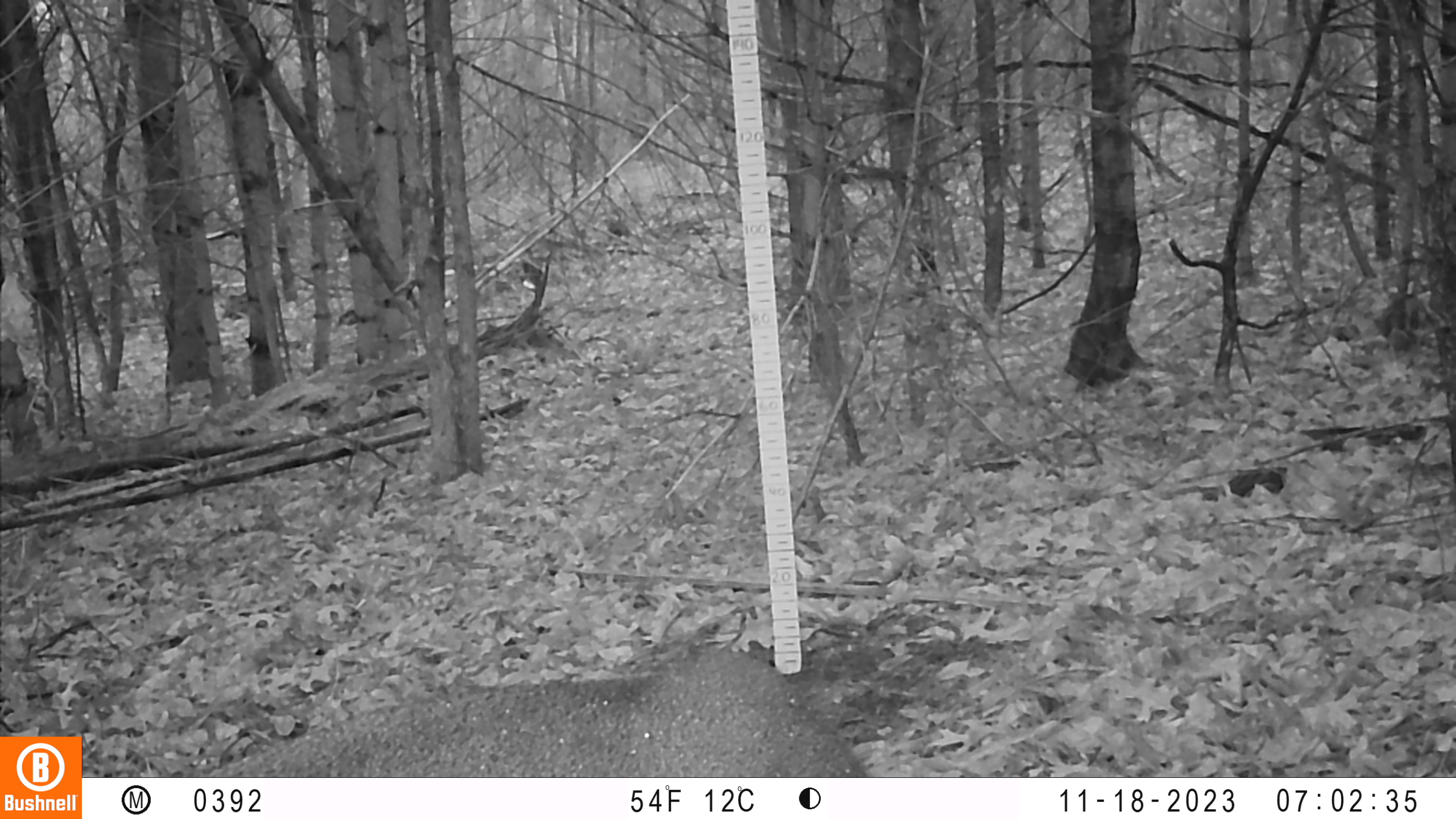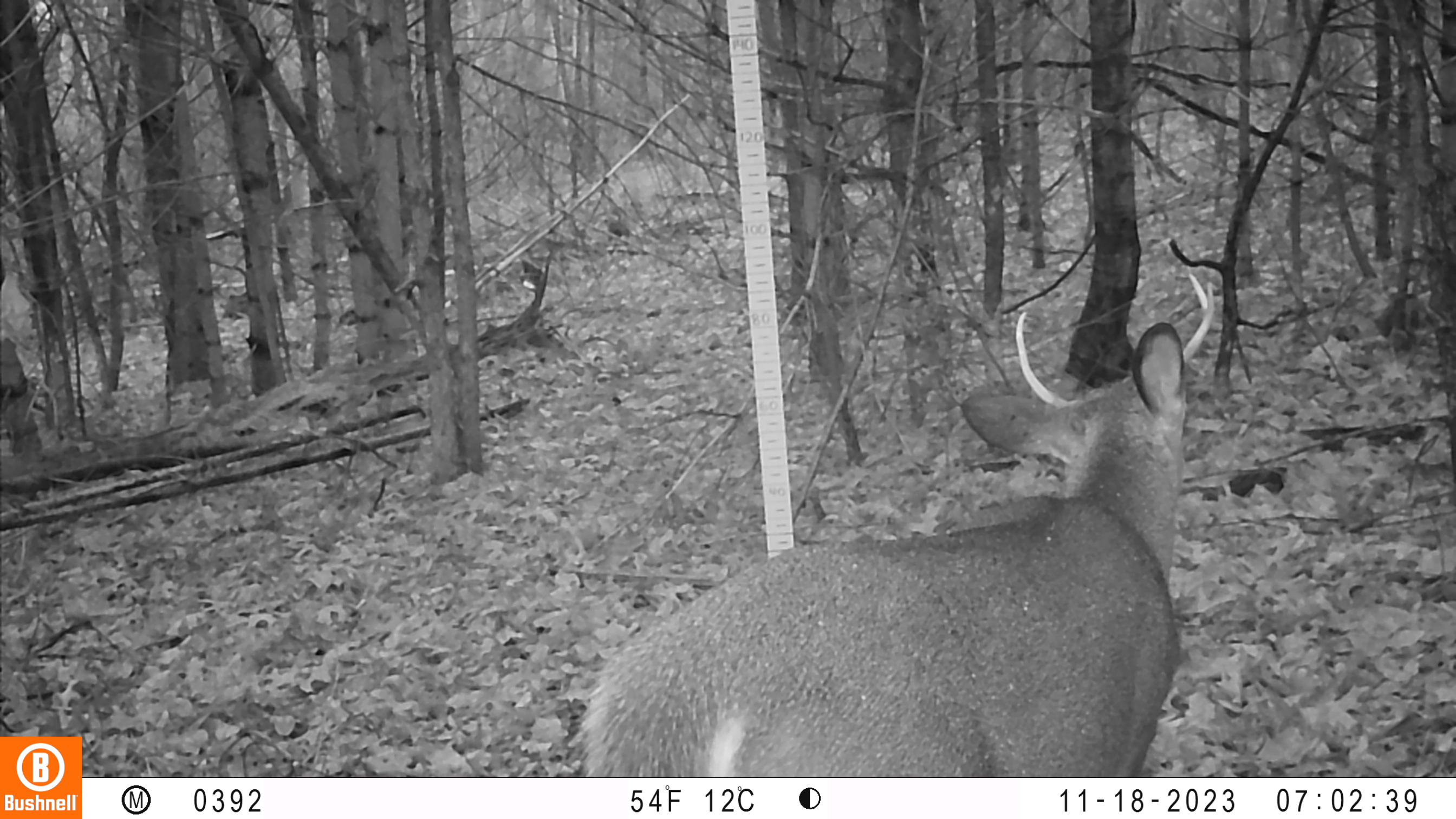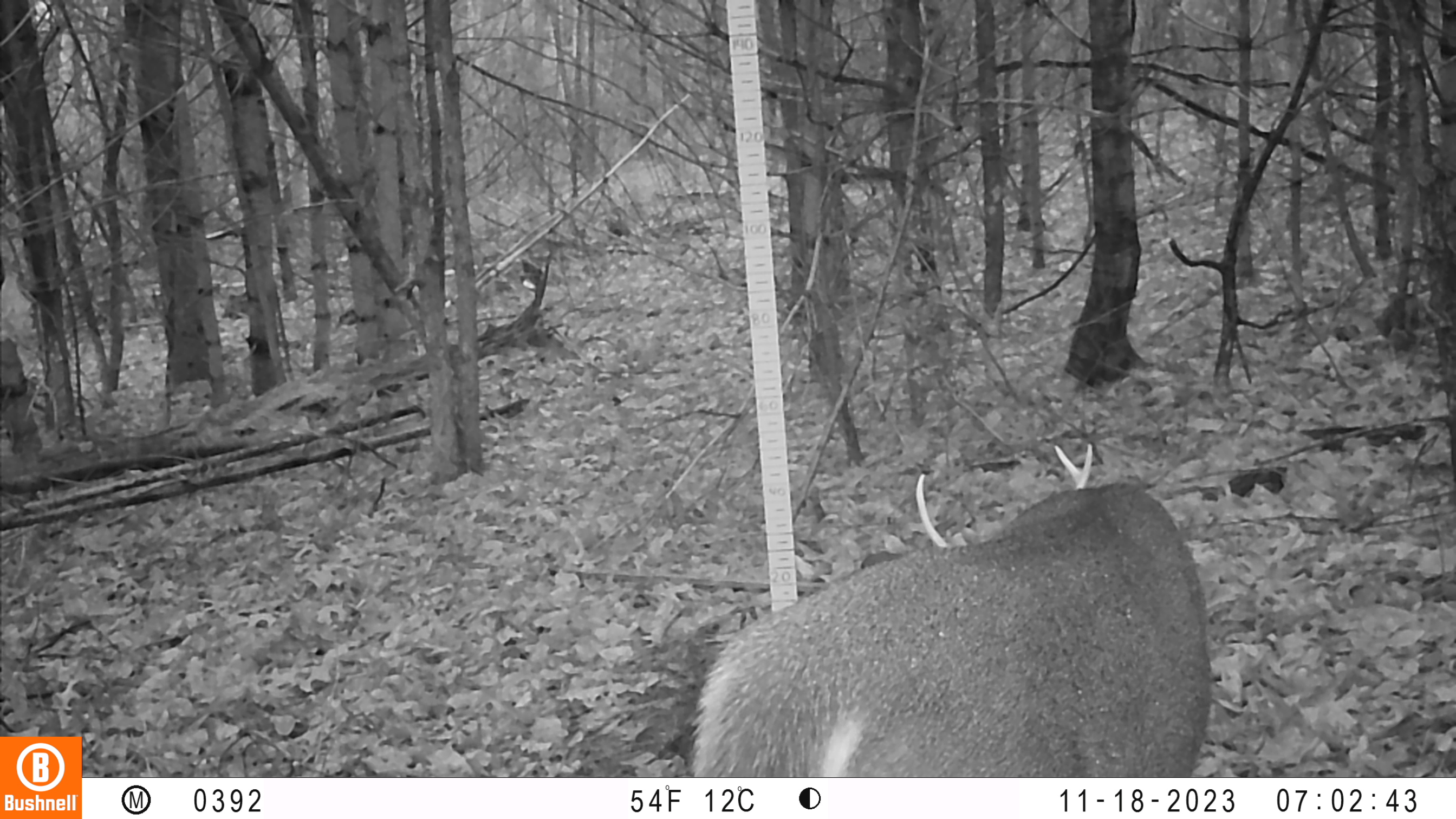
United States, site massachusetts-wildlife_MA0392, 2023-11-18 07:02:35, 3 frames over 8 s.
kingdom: Animalia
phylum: Chordata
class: Mammalia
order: Artiodactyla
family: Cervidae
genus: Odocoileus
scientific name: Odocoileus virginianus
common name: white-tailed deer